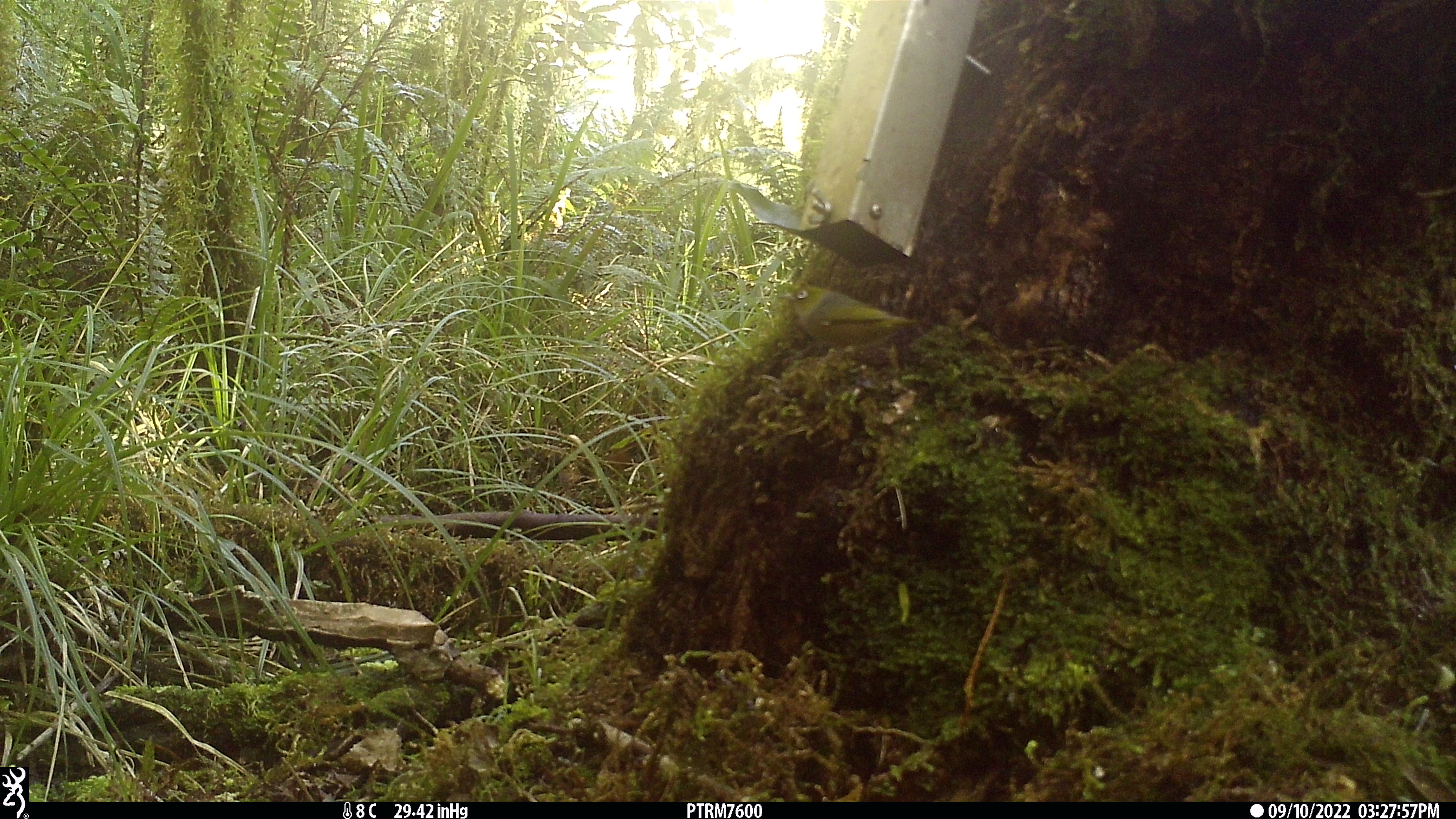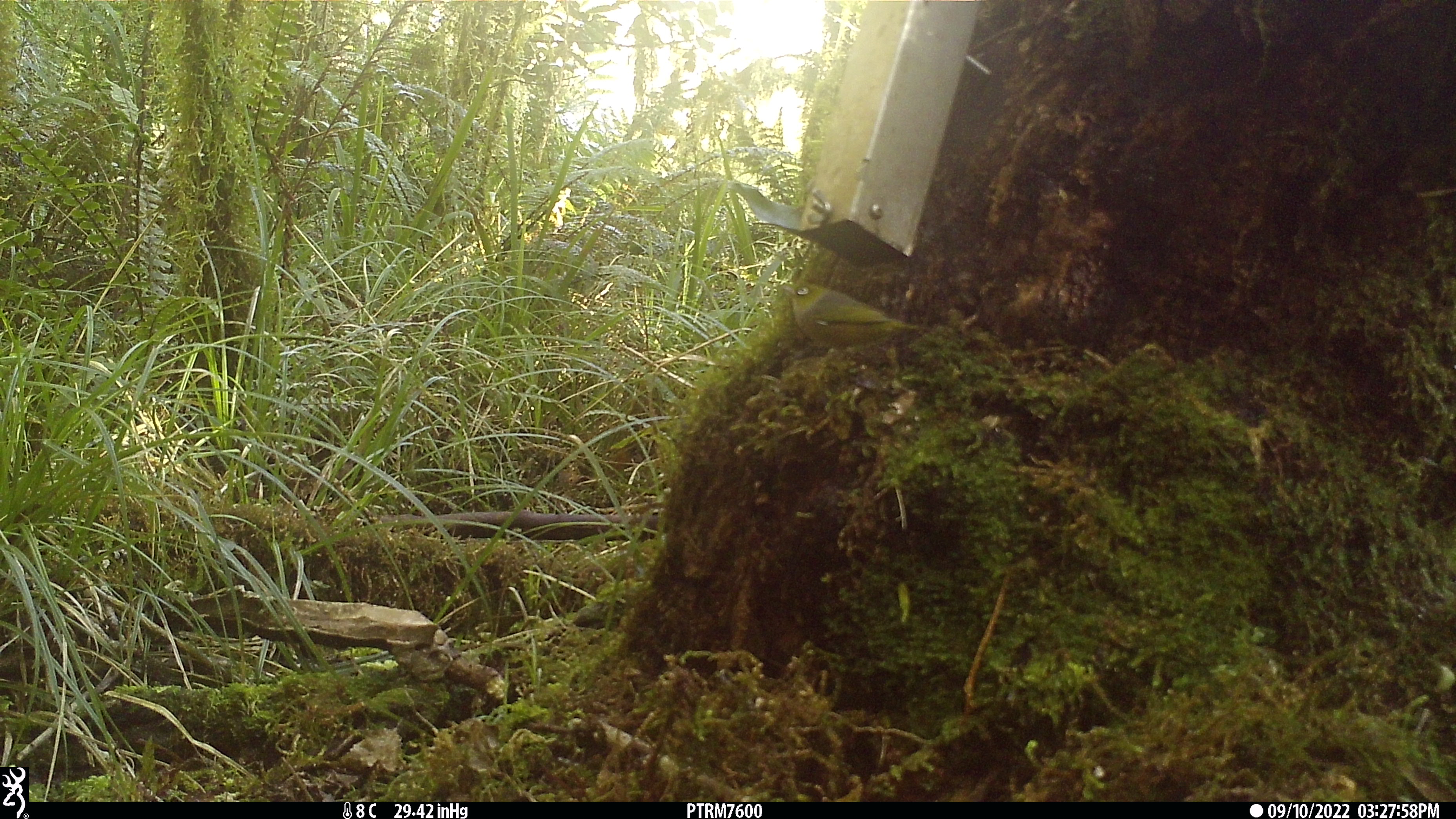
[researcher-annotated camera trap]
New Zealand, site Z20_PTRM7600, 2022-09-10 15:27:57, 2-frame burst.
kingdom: Animalia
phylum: Chordata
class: Aves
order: Passeriformes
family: Zosteropidae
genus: Zosterops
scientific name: Zosterops lateralis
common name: silvereye